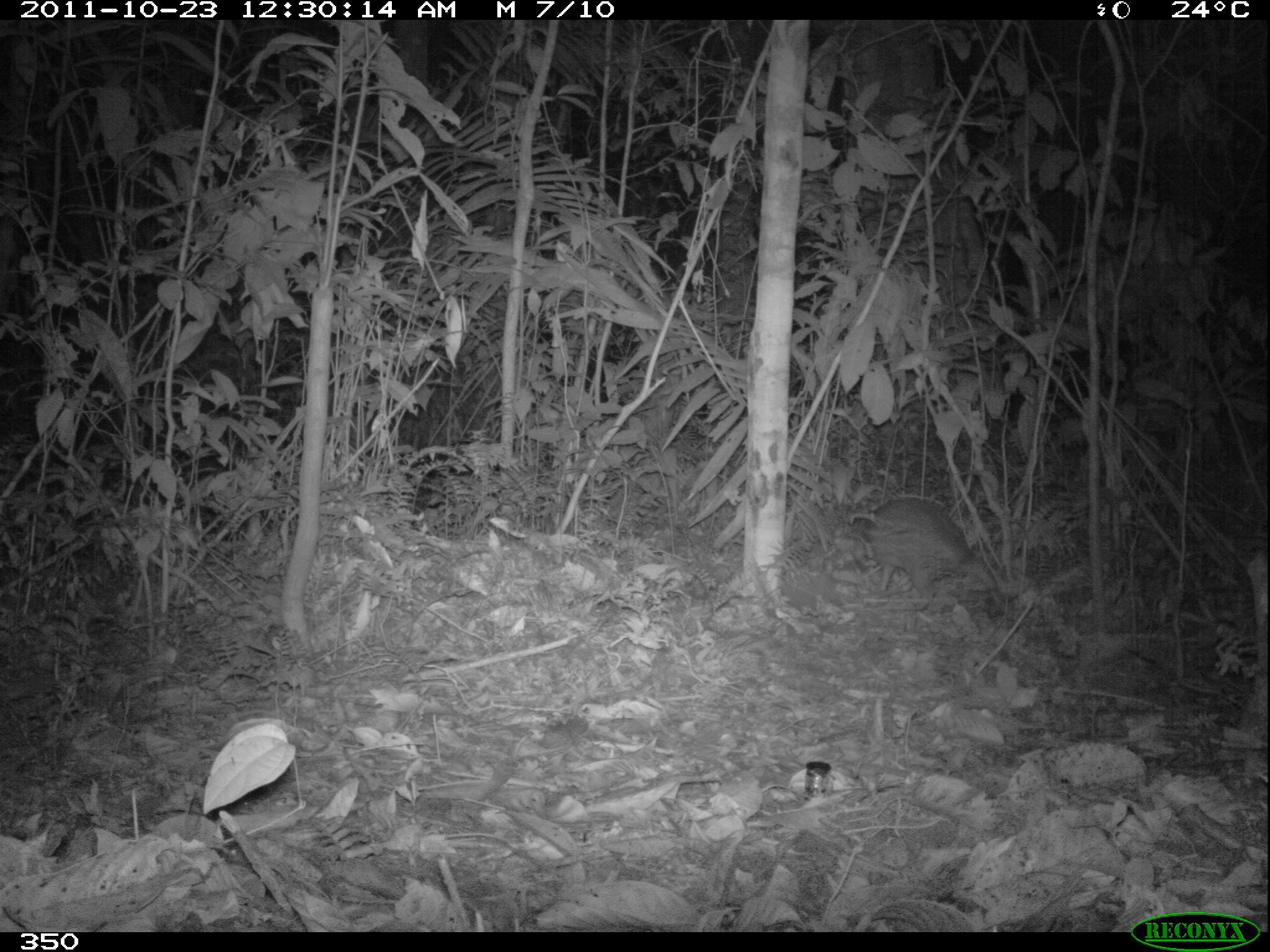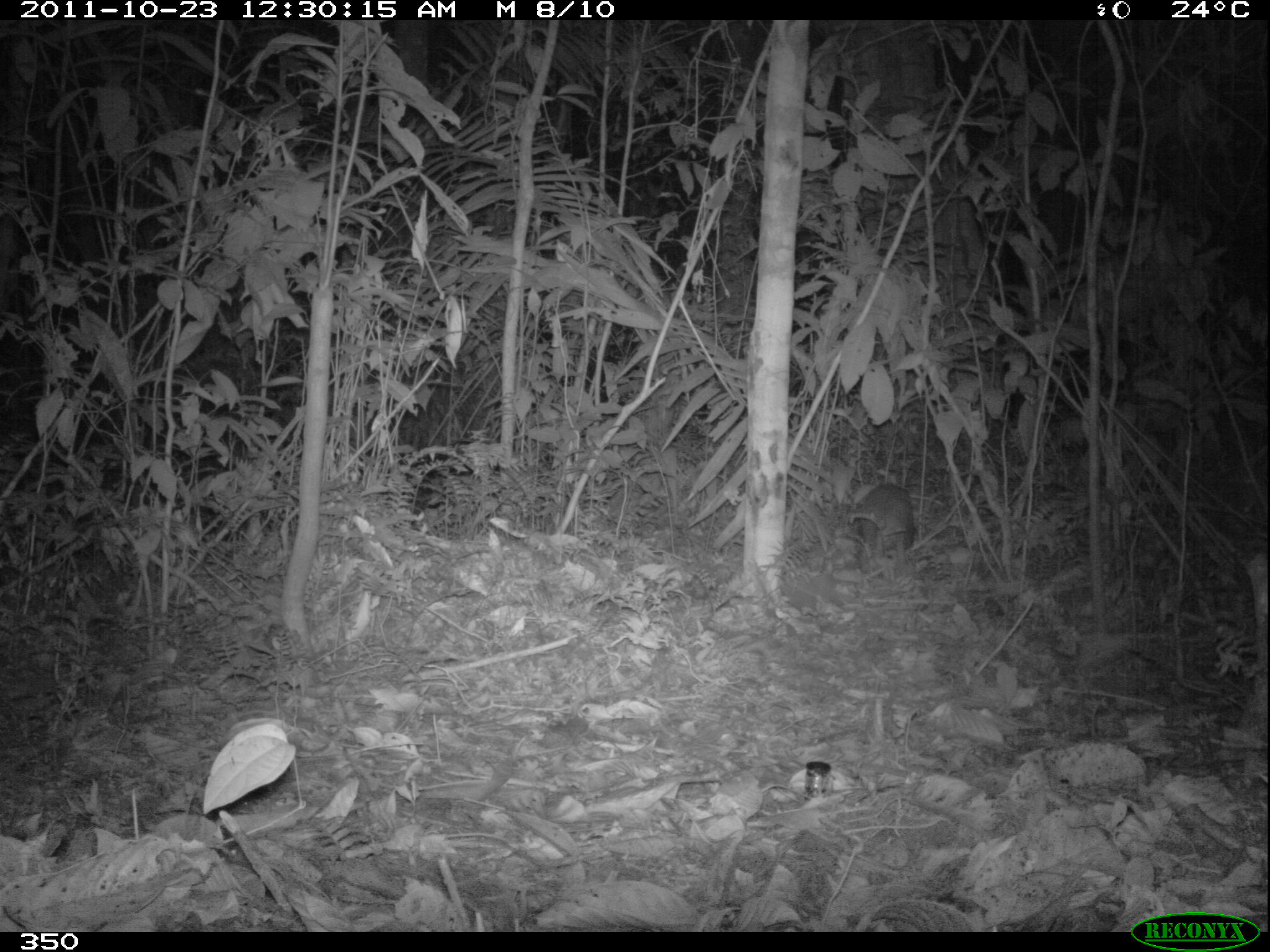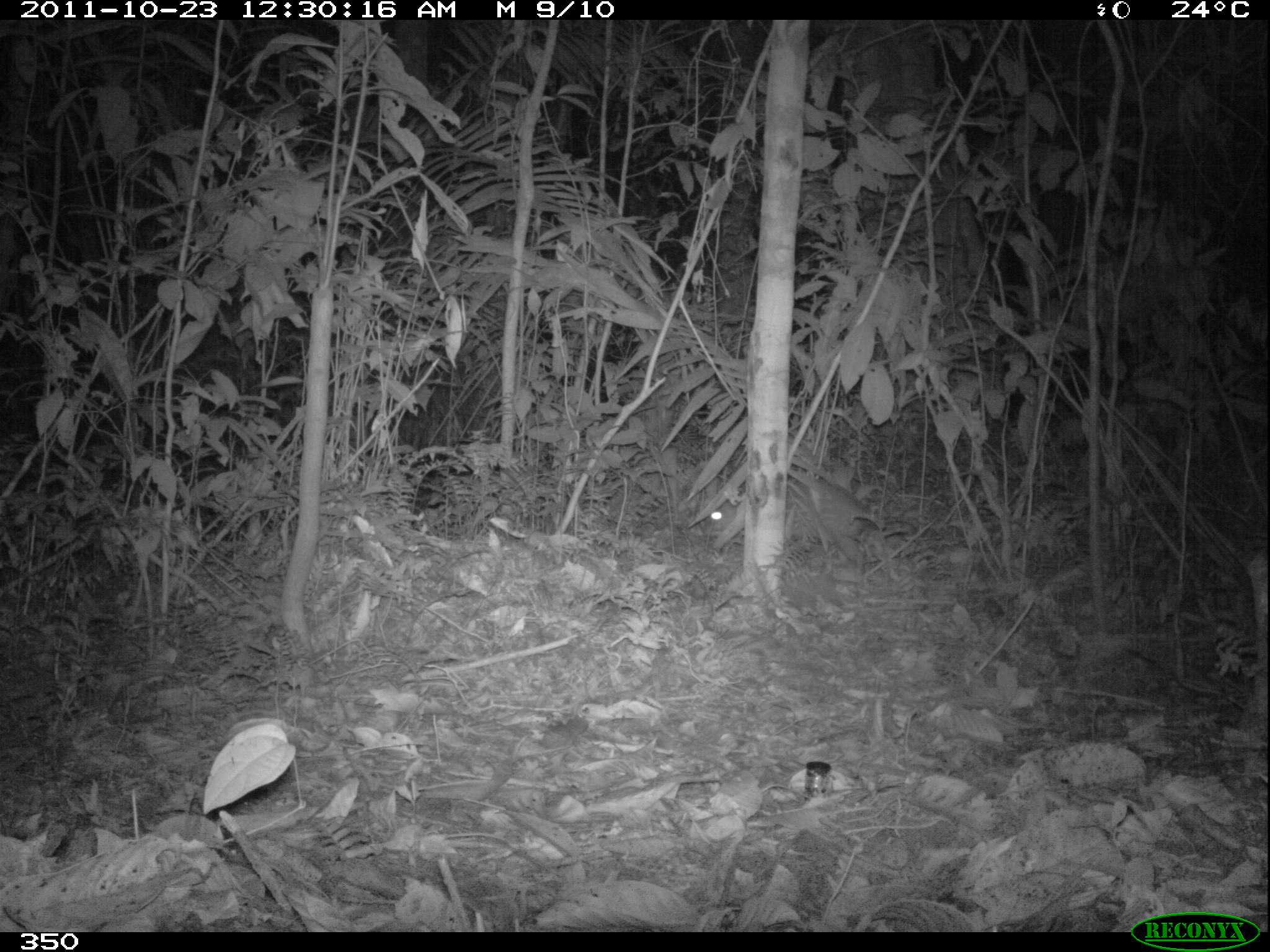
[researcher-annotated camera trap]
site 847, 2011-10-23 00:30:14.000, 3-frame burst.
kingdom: Animalia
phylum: Chordata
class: Mammalia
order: Rodentia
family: Cuniculidae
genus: Cuniculus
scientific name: Cuniculus paca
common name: spotted paca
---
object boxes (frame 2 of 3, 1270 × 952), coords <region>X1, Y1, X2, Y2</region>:
cuniculus paca: <region>848, 481, 918, 553</region>